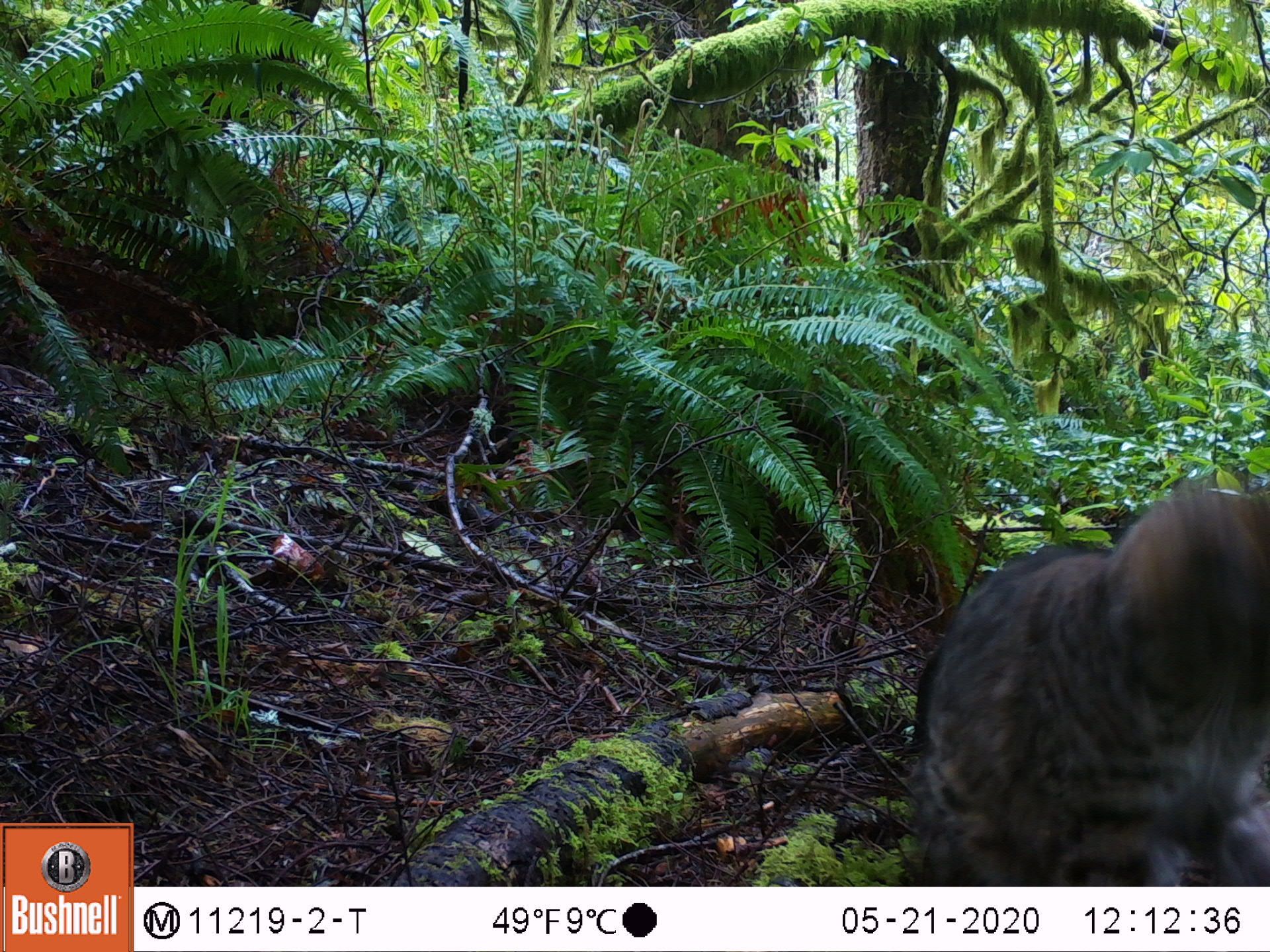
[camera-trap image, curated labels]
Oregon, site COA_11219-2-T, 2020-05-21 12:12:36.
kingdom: Animalia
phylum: Chordata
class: Mammalia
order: Carnivora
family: Felidae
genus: Lynx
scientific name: Lynx rufus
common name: bobcat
Bobcat (Lynx rufus).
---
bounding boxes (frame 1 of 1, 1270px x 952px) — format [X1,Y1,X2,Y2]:
bobcat: [904,471,1269,882]